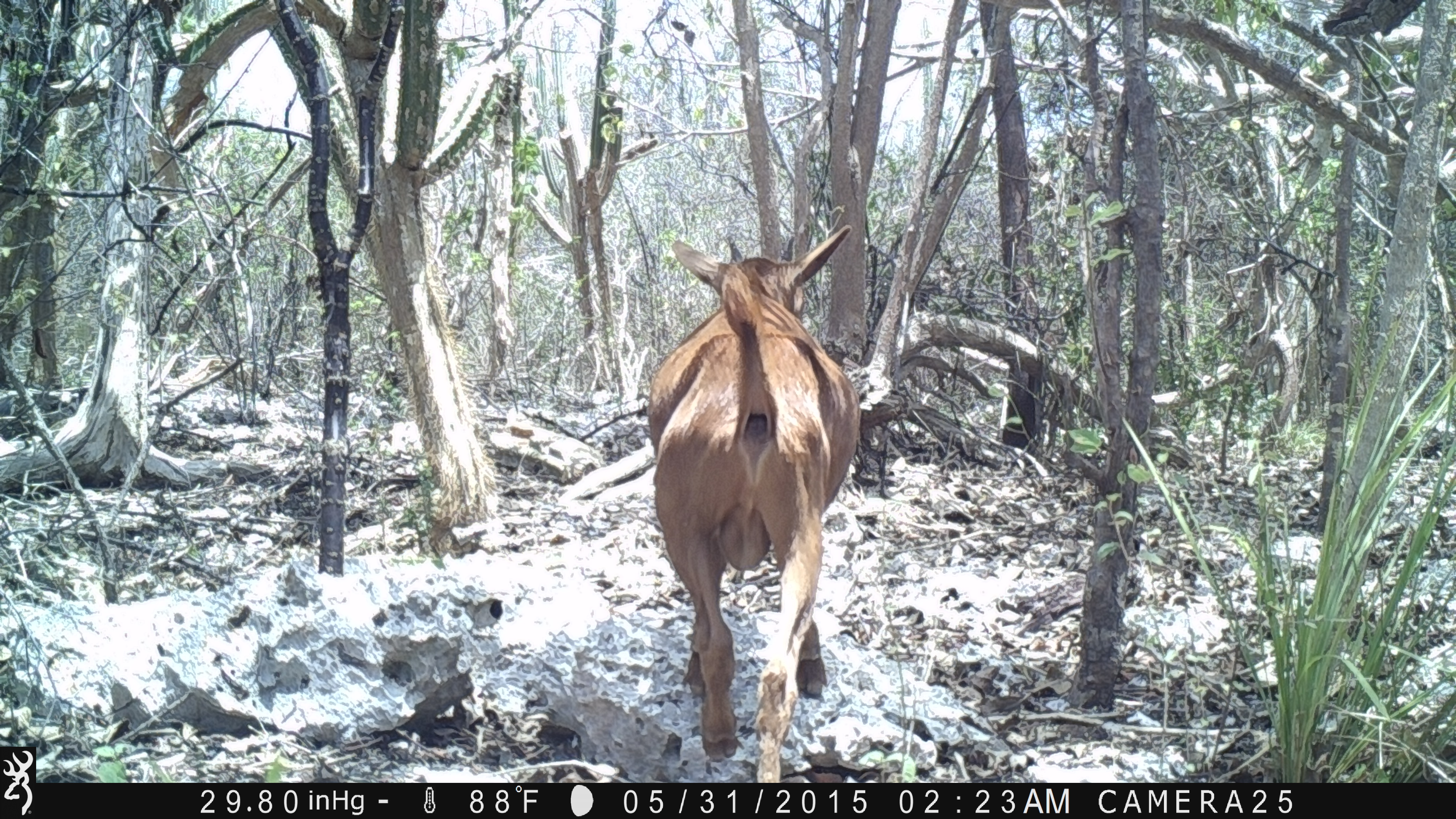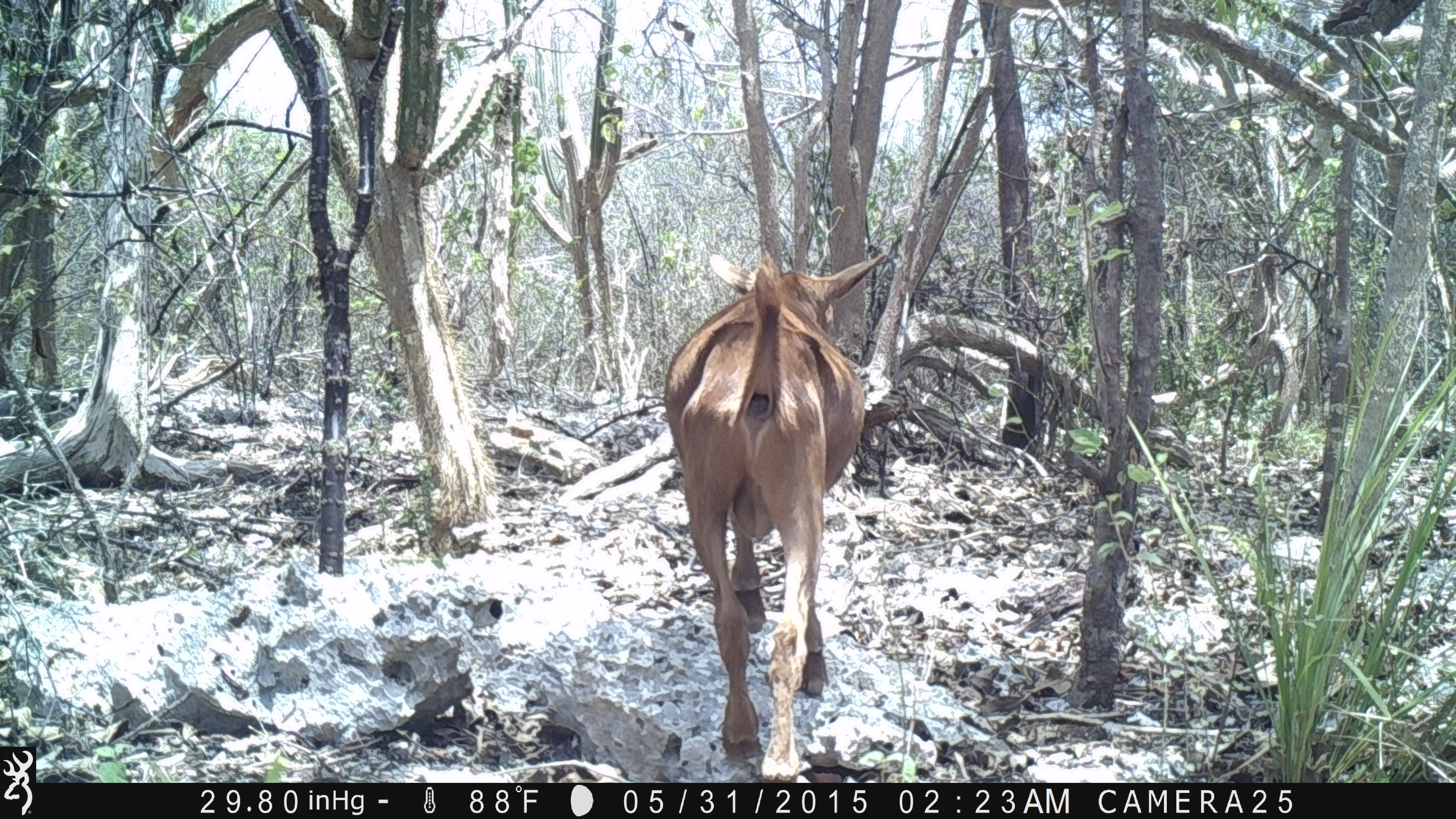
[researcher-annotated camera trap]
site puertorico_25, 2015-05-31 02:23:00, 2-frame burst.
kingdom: Animalia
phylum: Chordata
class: Mammalia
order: Artiodactyla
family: Bovidae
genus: Capra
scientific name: Capra hircus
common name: goat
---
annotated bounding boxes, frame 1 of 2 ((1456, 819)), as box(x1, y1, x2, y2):
goat: box(637, 225, 860, 778)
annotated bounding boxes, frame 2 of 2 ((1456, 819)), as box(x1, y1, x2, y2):
goat: box(653, 251, 887, 778)